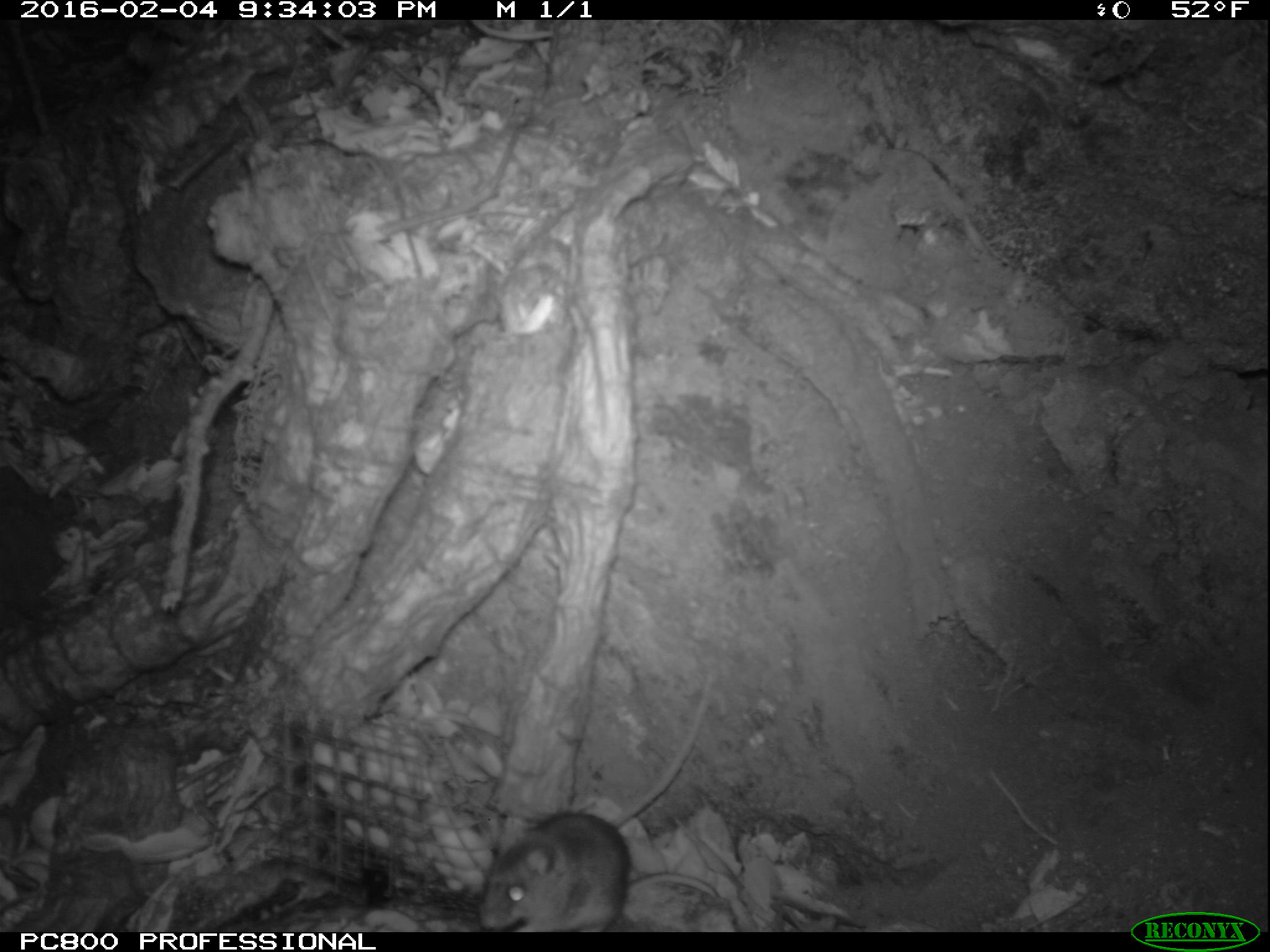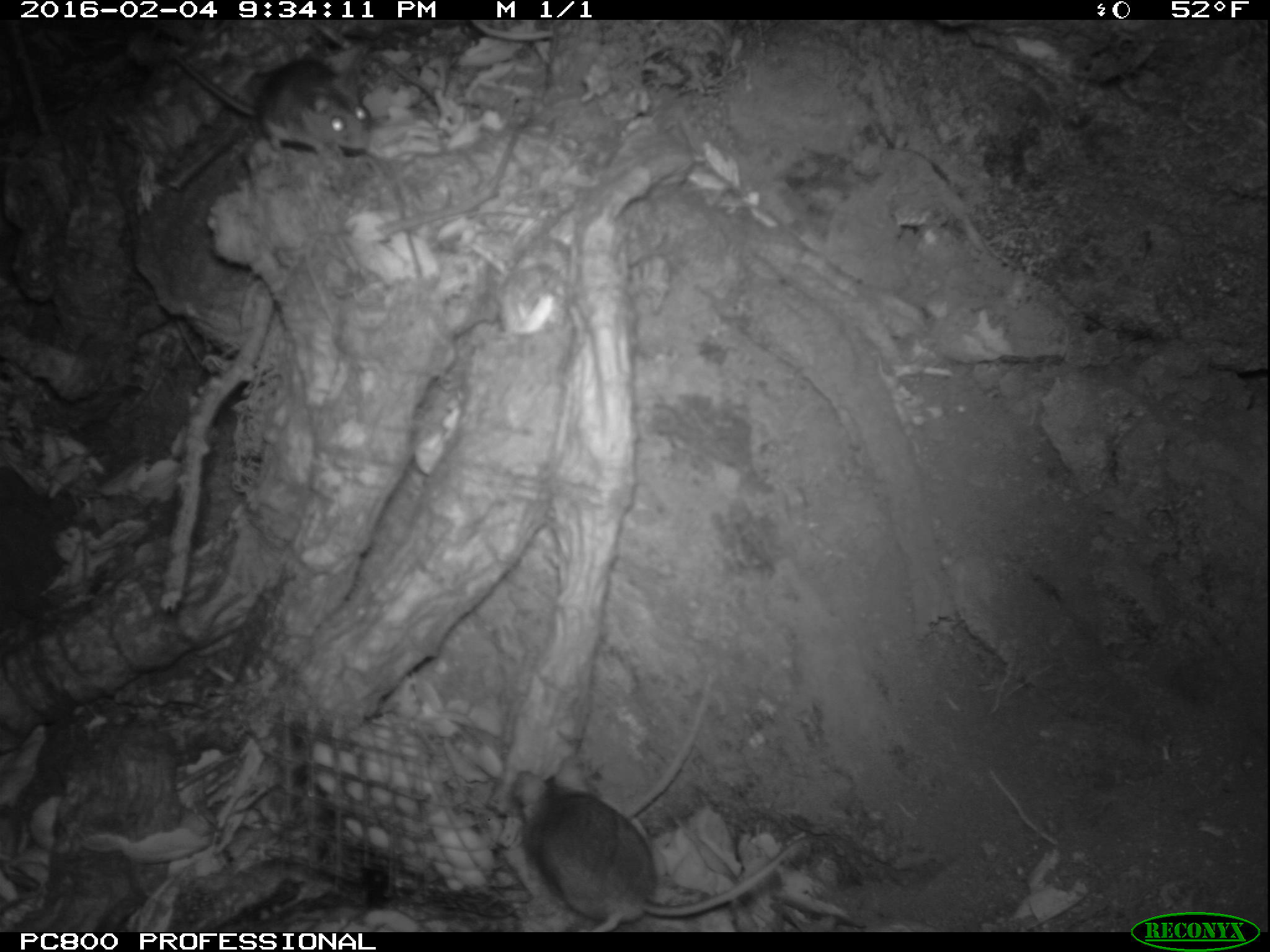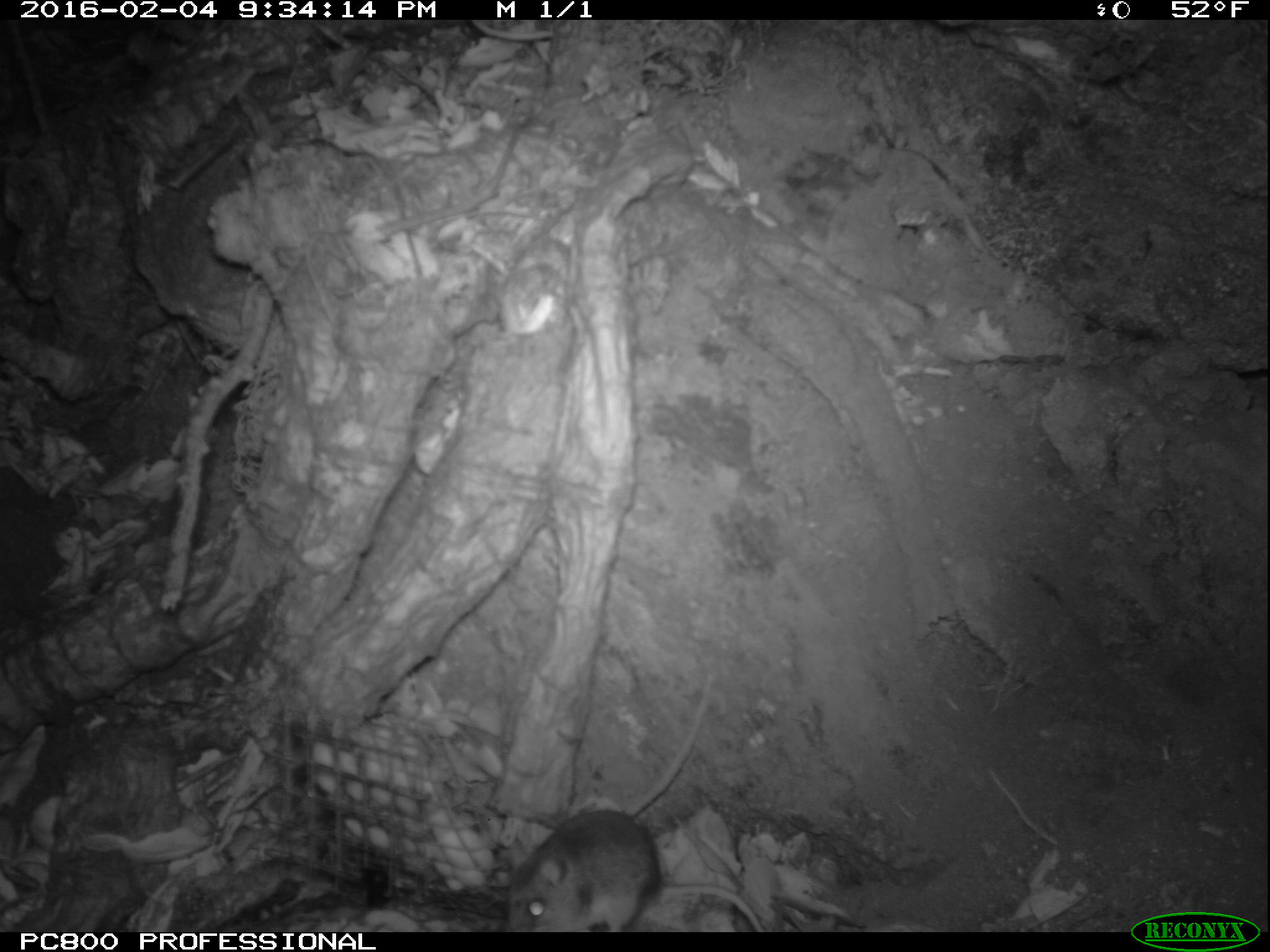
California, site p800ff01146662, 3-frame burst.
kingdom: Animalia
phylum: Chordata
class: Mammalia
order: Rodentia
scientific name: Rodentia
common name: rodent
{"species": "rodent (Rodentia)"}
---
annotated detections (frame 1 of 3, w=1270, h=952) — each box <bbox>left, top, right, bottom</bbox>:
rodent: <bbox>474, 810, 633, 928</bbox>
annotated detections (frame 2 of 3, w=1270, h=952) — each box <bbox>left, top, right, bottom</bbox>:
rodent: <bbox>512, 756, 806, 933</bbox>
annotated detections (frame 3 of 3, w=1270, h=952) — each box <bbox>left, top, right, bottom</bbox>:
rodent: <bbox>502, 677, 714, 931</bbox>